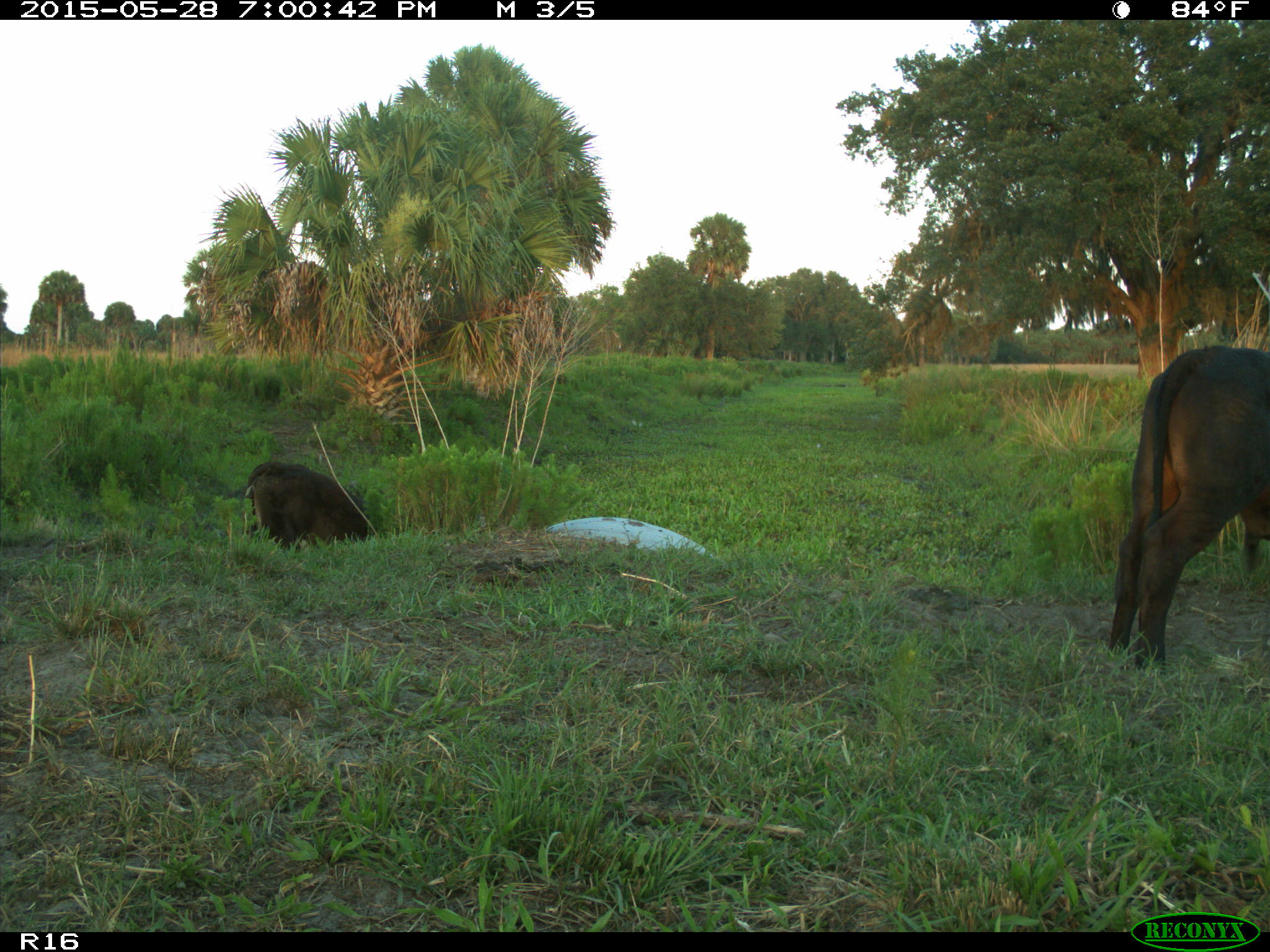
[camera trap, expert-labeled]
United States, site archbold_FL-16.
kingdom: Animalia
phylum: Chordata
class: Mammalia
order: Artiodactyla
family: Bovidae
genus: Bos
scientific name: Bos taurus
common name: domestic cow